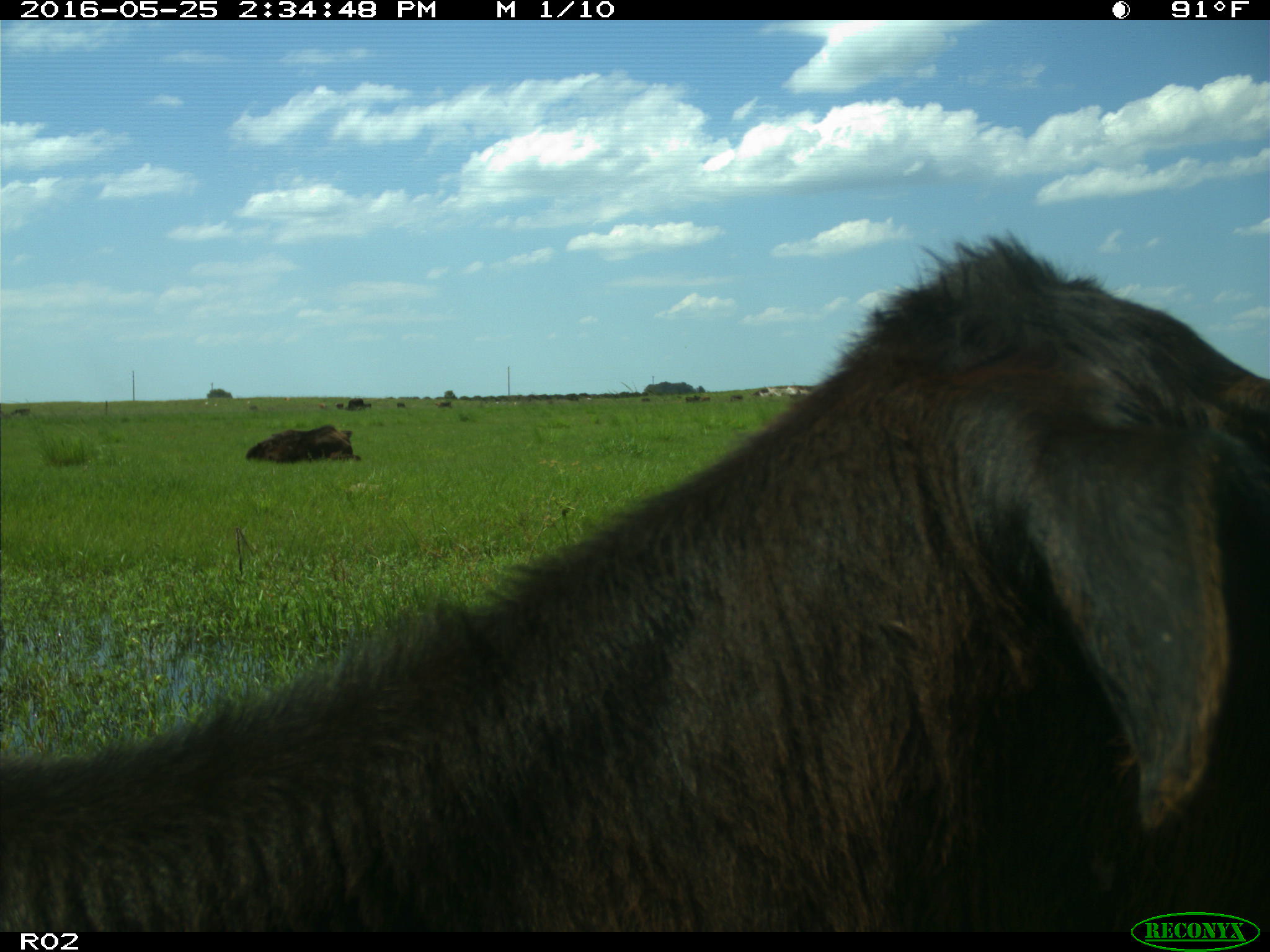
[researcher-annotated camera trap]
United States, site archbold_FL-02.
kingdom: Animalia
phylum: Chordata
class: Mammalia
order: Artiodactyla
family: Bovidae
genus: Bos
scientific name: Bos taurus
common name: domestic cow